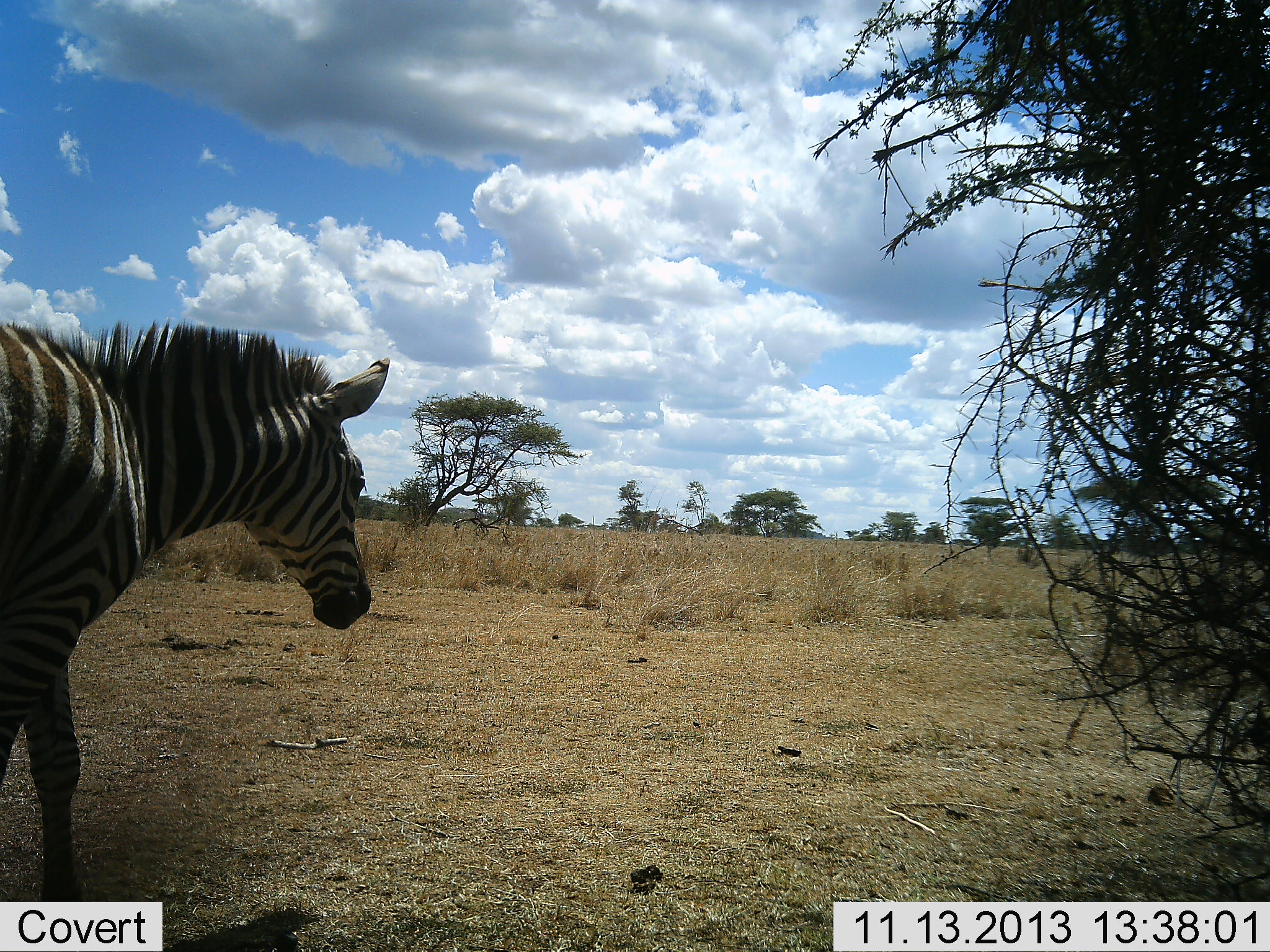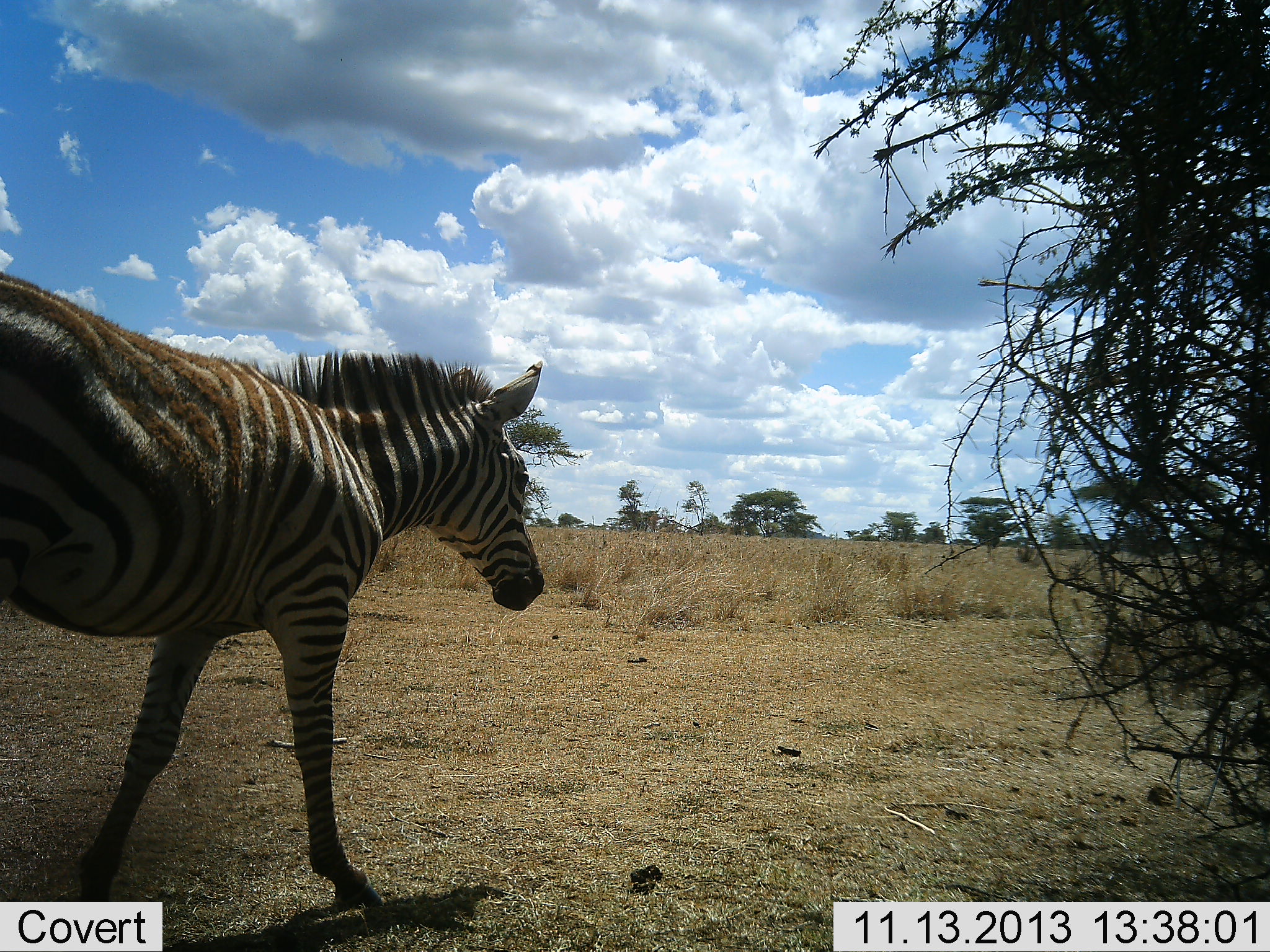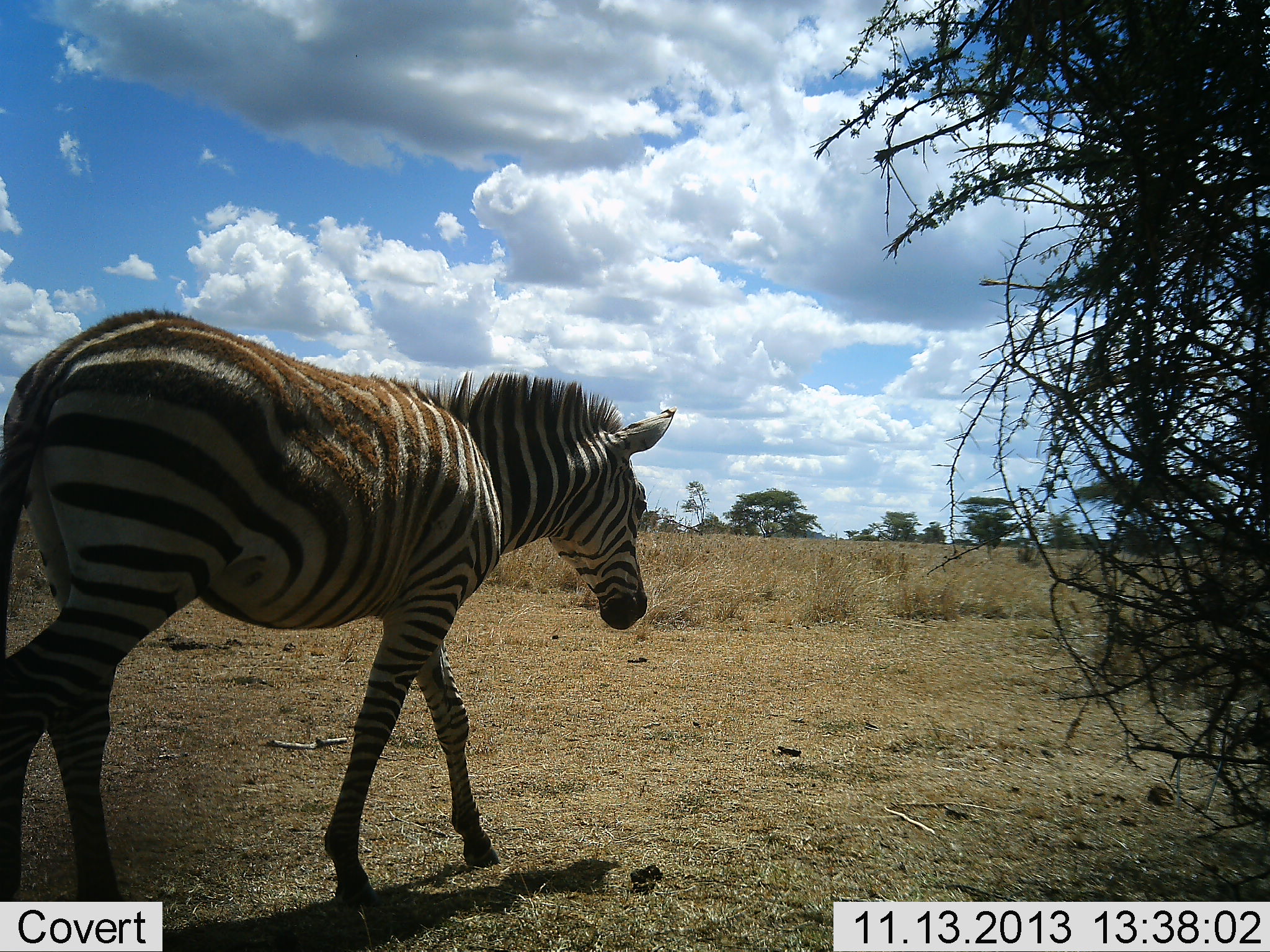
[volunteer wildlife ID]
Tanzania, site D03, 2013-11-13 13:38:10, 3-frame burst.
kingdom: Animalia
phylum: Chordata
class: Mammalia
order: Perissodactyla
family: Equidae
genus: Equus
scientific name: Equus quagga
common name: plains zebra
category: zebra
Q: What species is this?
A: Zebra (plains zebra) (Equus quagga).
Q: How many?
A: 1.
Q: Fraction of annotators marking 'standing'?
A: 9%.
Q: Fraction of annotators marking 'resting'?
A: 0%.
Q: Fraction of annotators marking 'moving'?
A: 100%.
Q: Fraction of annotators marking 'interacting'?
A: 0%.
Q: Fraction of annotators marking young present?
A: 0%.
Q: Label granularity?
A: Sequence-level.